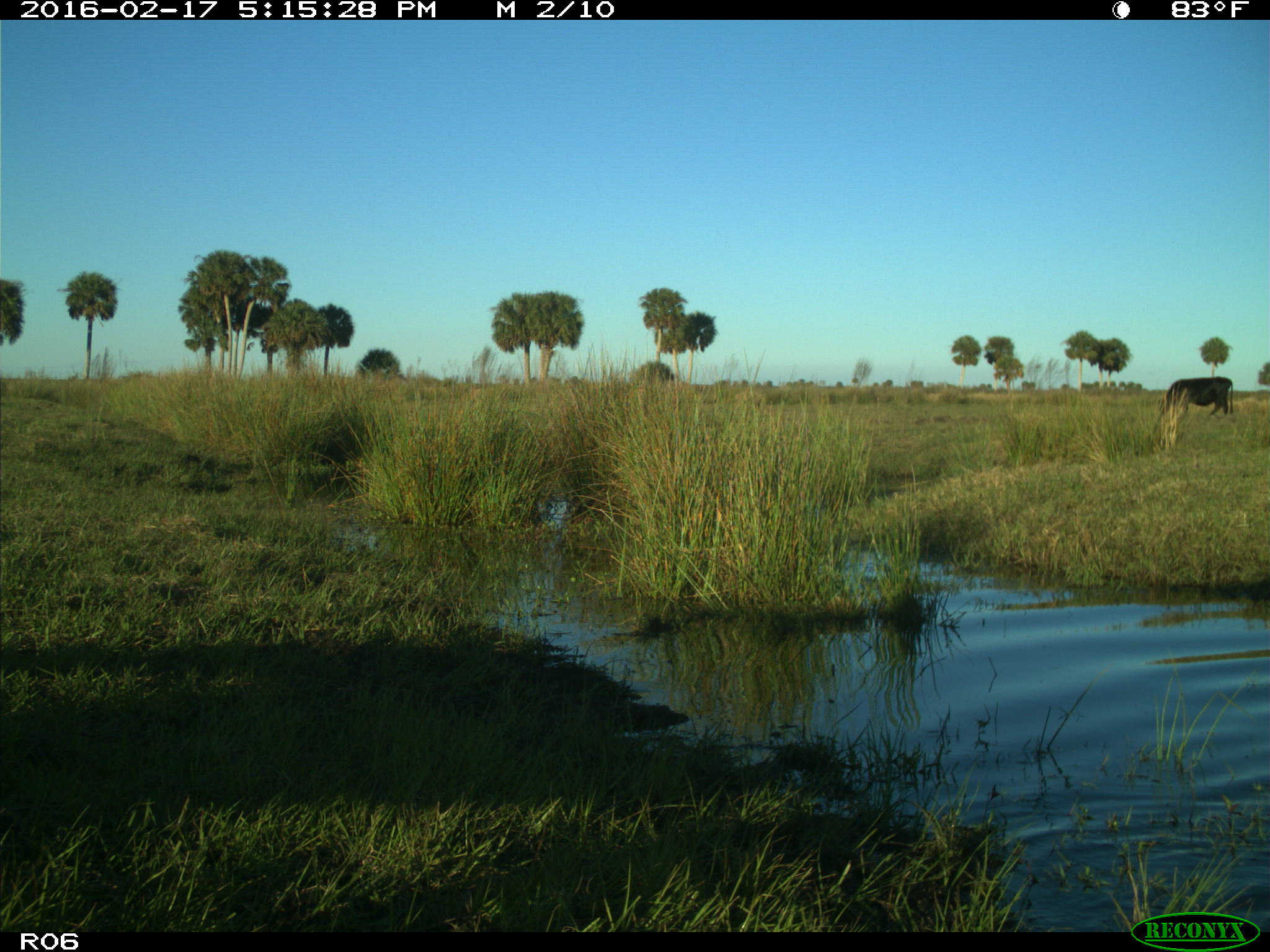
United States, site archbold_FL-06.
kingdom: Animalia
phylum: Chordata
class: Mammalia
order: Artiodactyla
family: Bovidae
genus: Bos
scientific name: Bos taurus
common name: domestic cow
Bos taurus (domestic cow).